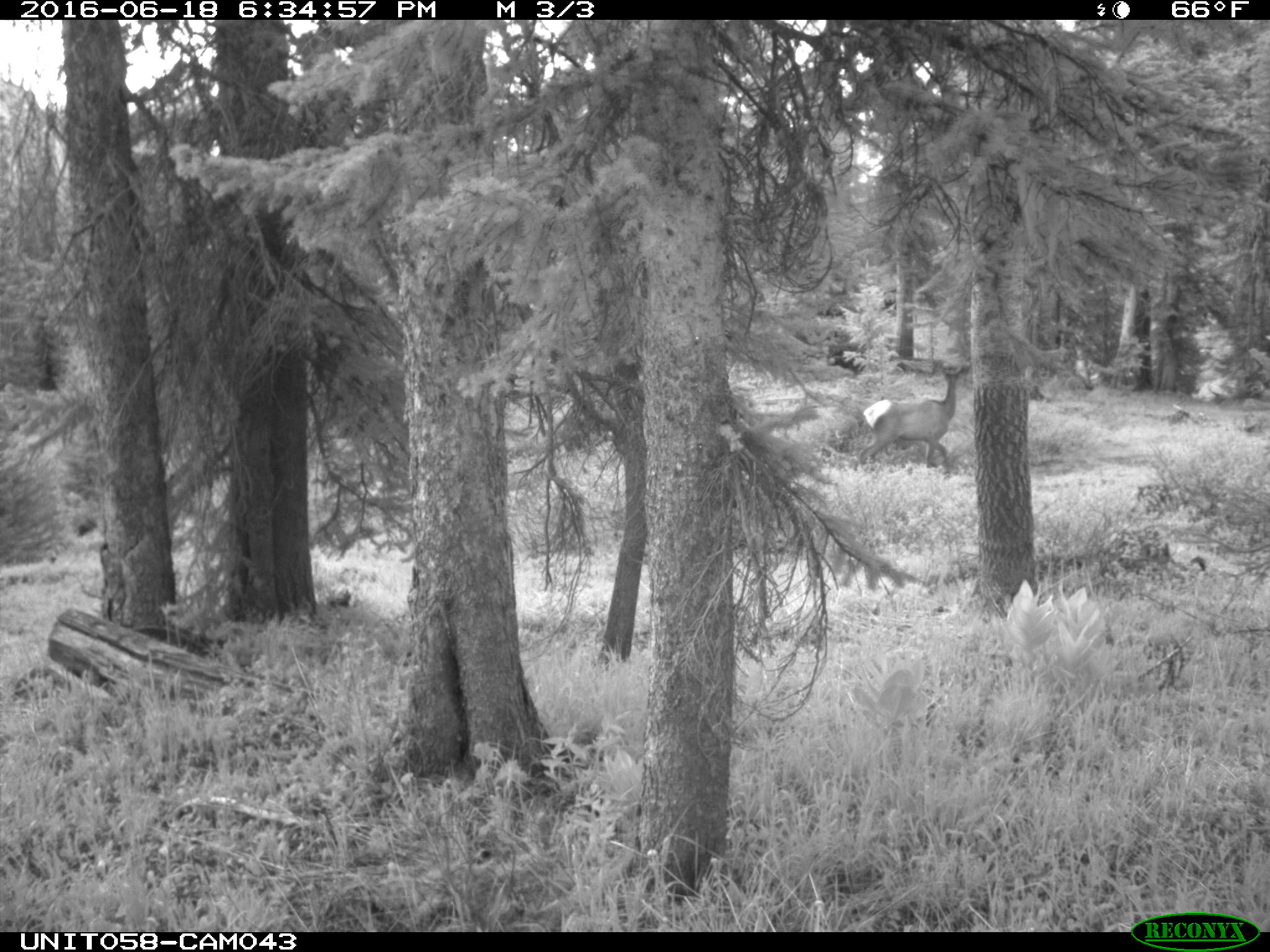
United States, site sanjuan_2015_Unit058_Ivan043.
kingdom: Animalia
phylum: Chordata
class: Mammalia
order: Artiodactyla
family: Cervidae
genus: Cervus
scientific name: Cervus elaphus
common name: red deer